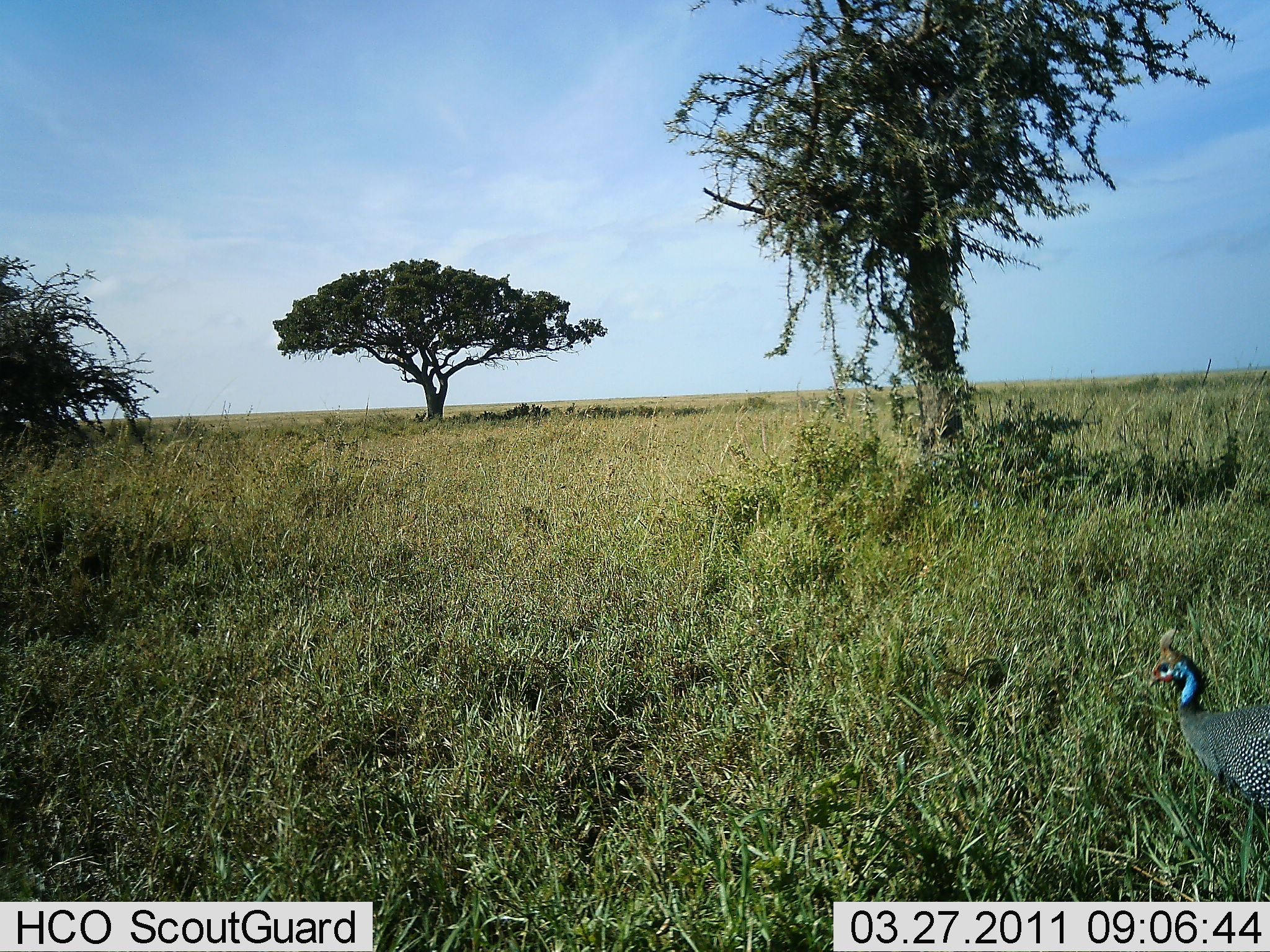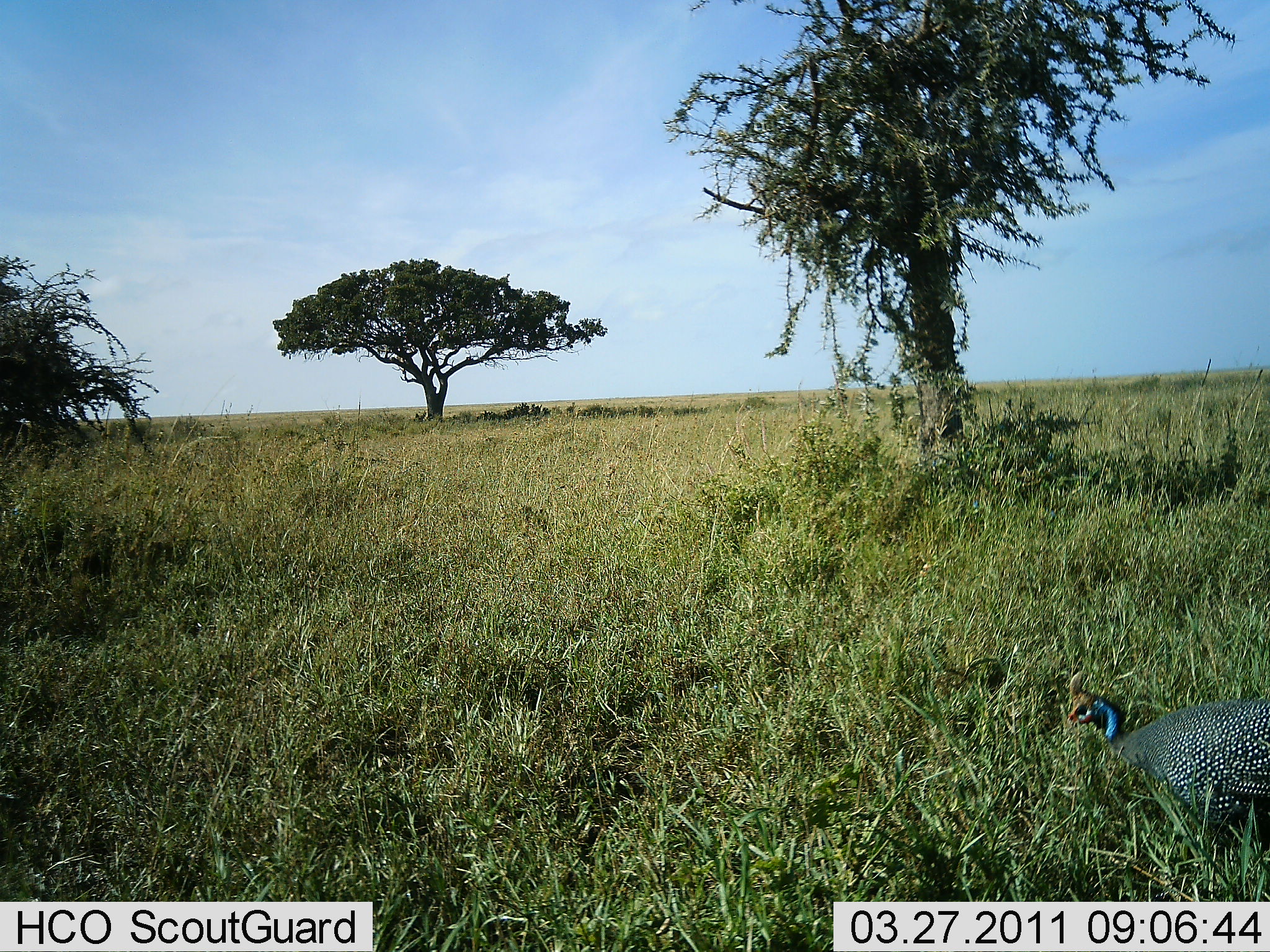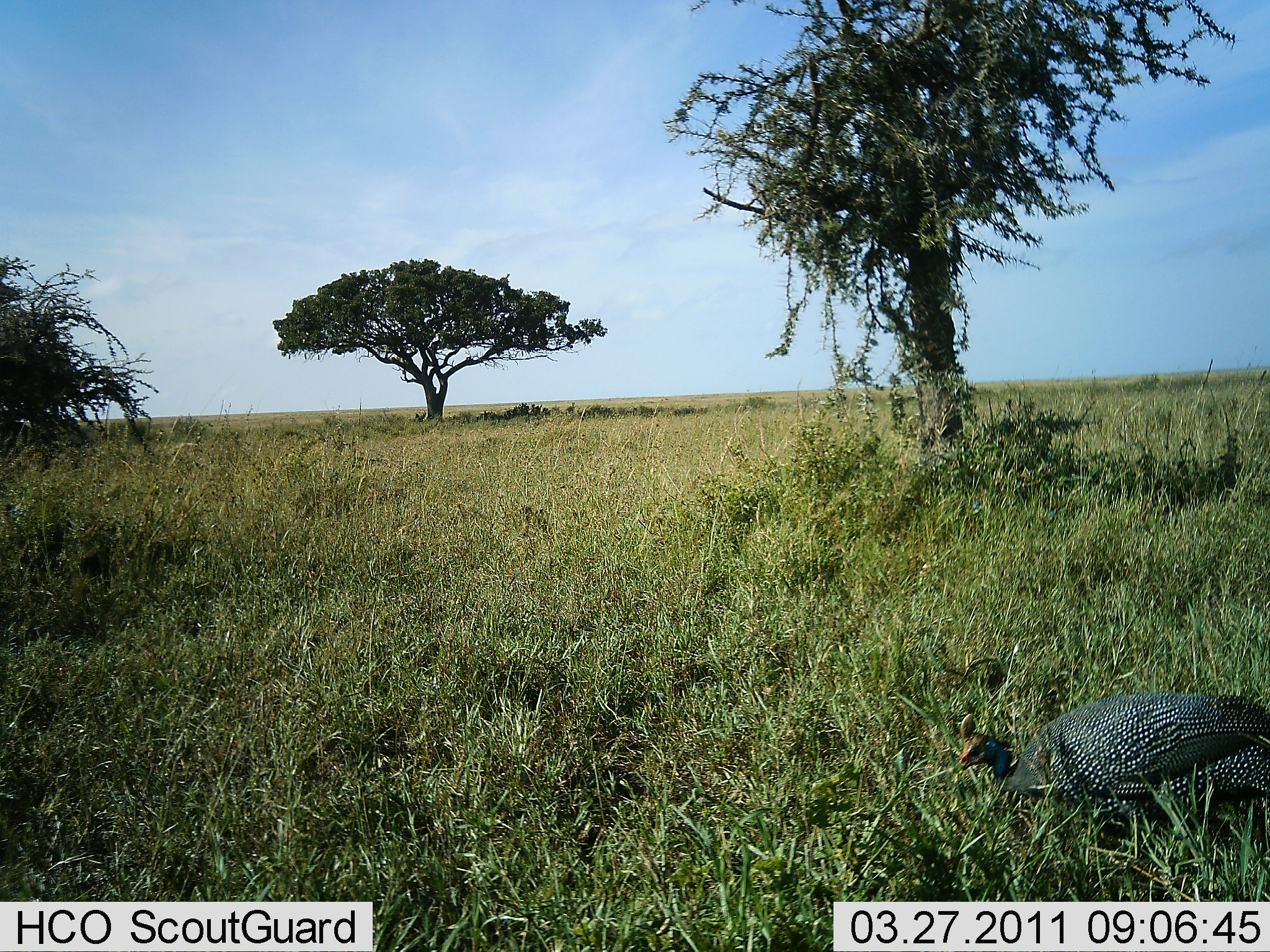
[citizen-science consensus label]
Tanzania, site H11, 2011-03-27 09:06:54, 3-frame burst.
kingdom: Animalia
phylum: Chordata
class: Aves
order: Galliformes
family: Numididae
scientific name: Numididae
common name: guinea fowl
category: guineafowl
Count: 1.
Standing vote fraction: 0%.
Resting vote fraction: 0%.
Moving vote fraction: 82%.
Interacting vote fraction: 0%.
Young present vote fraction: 0%.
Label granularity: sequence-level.